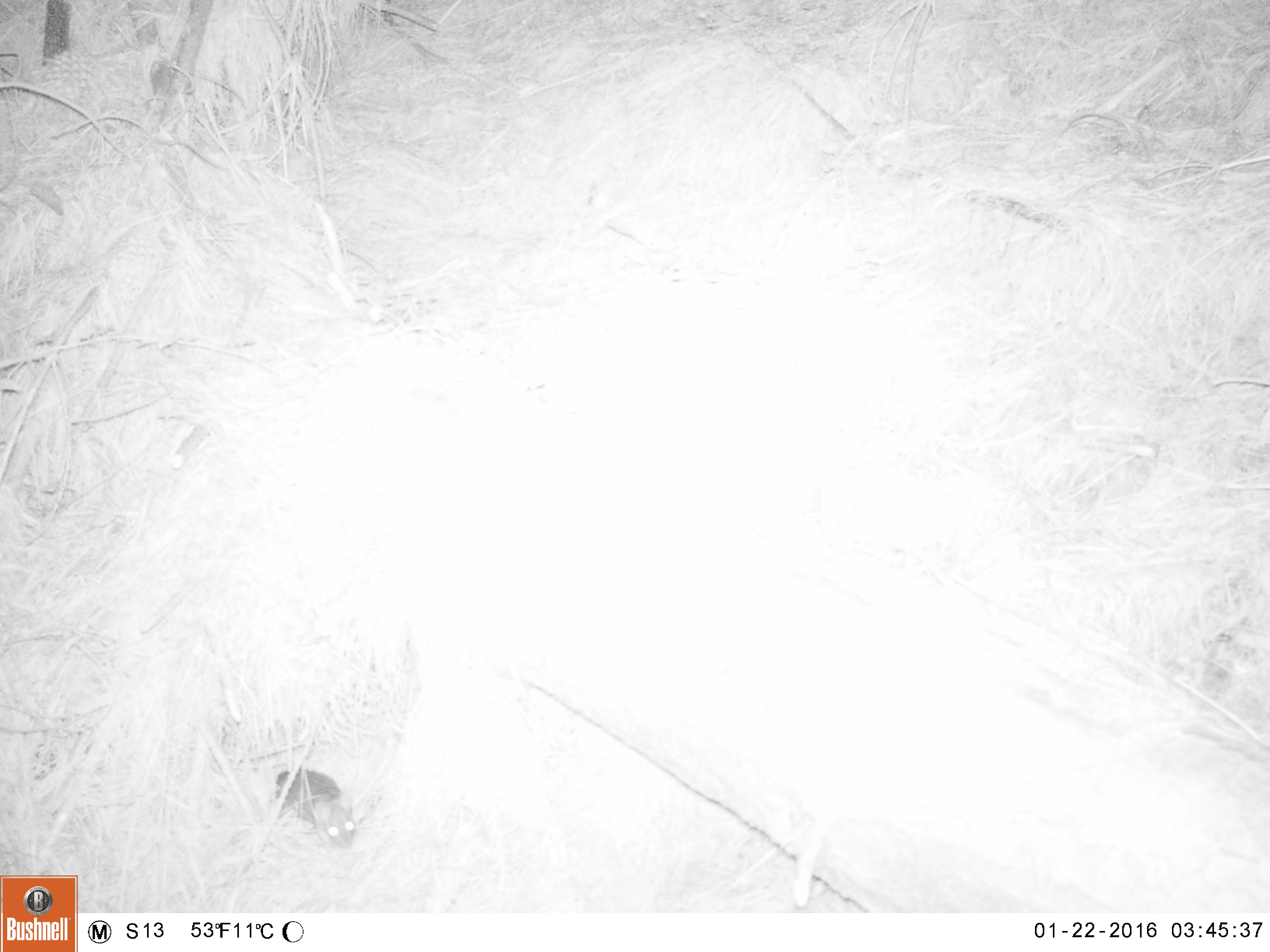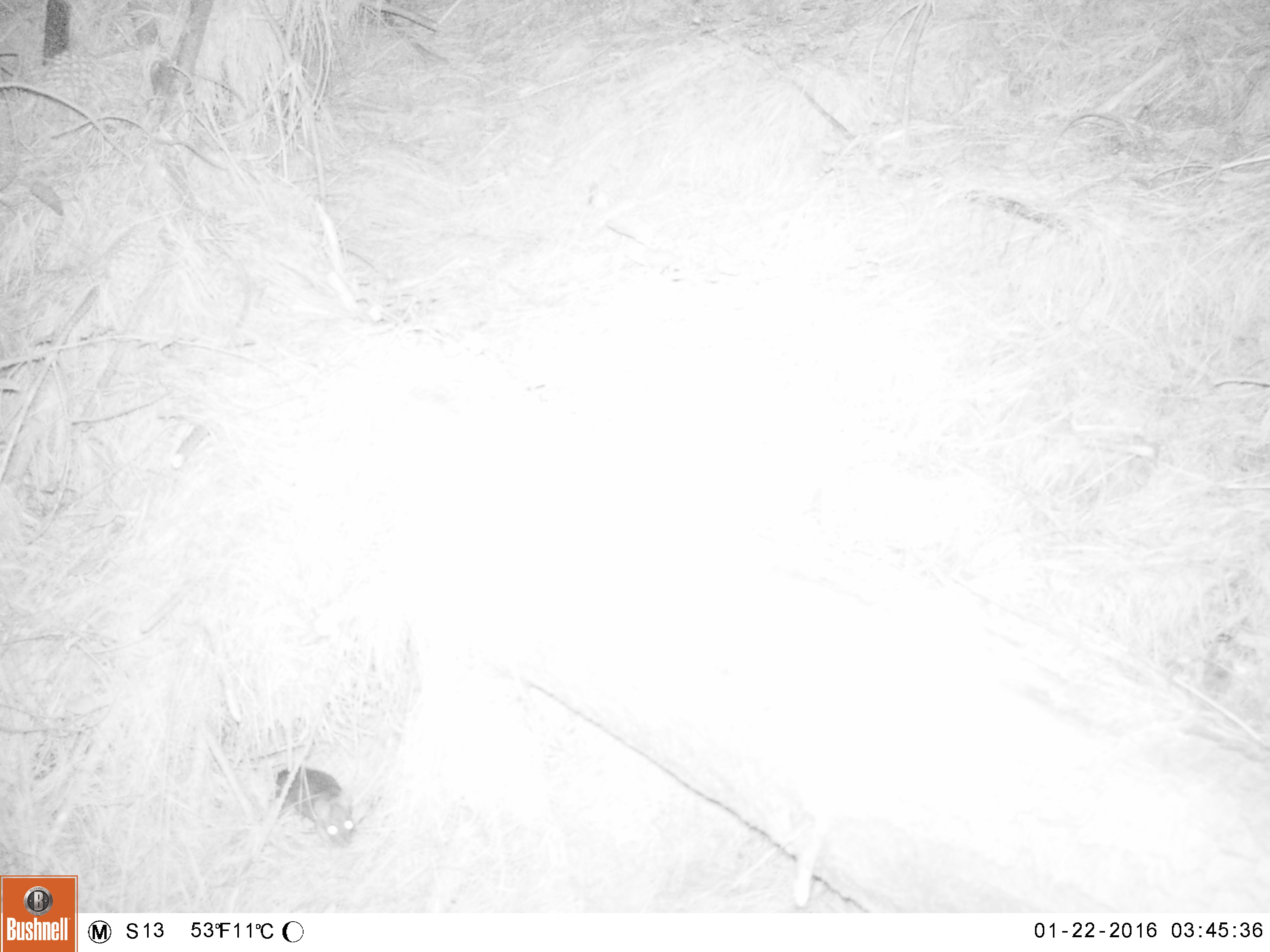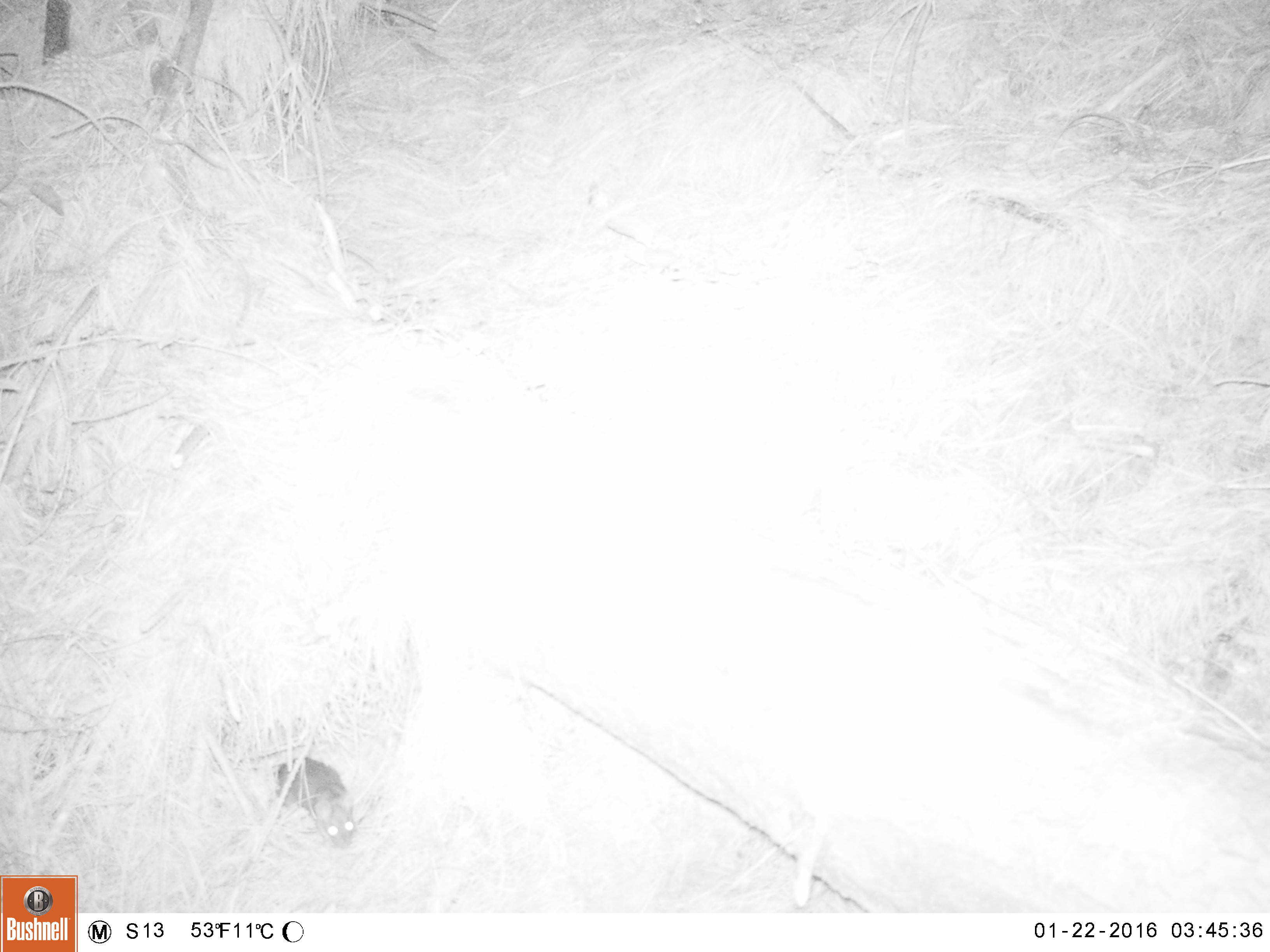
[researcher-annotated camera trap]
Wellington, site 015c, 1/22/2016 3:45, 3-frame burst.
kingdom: Animalia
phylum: Chordata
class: Mammalia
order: Rodentia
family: Muridae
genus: Rattus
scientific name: Rattus norvegicus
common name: norway rat